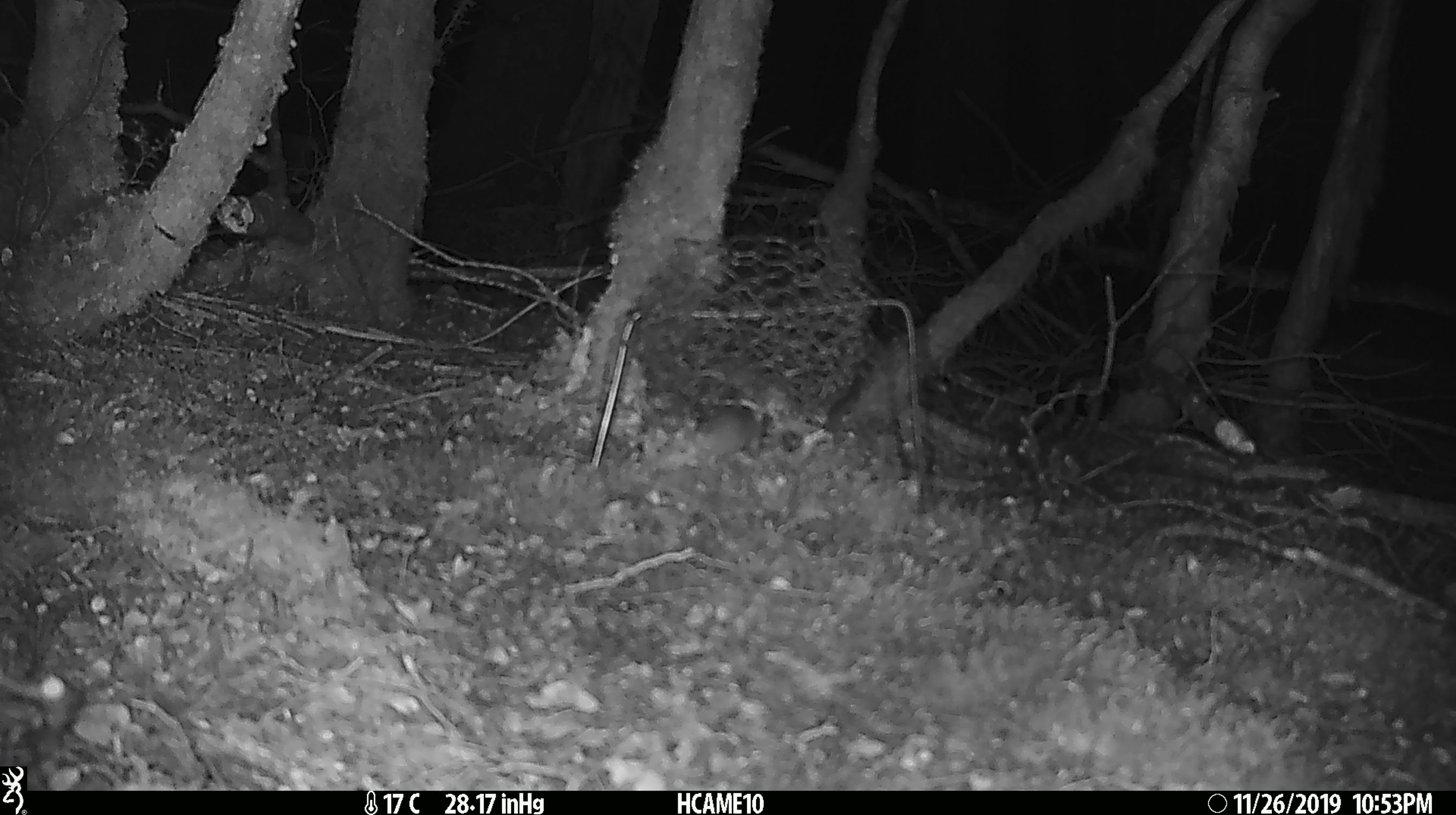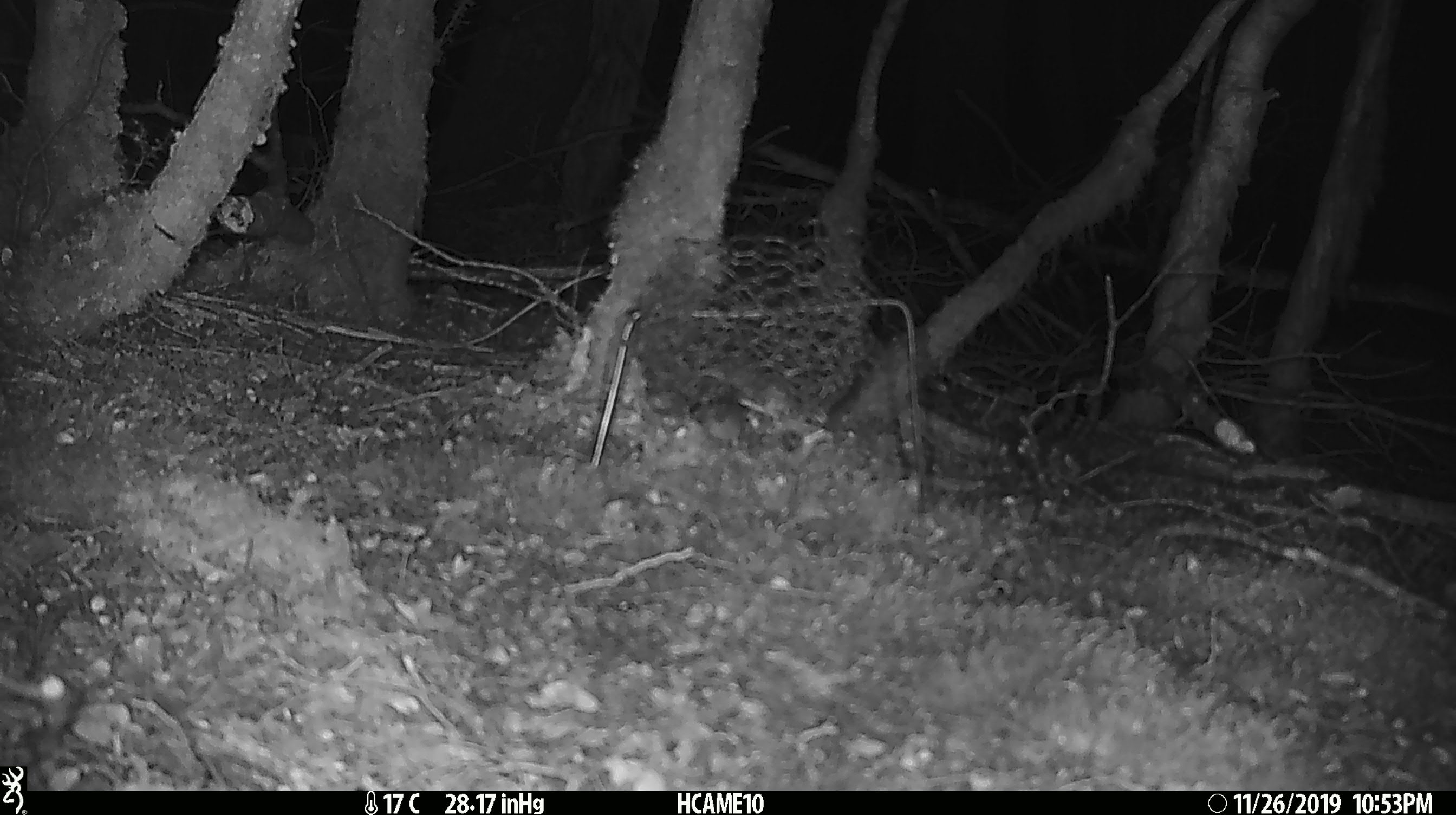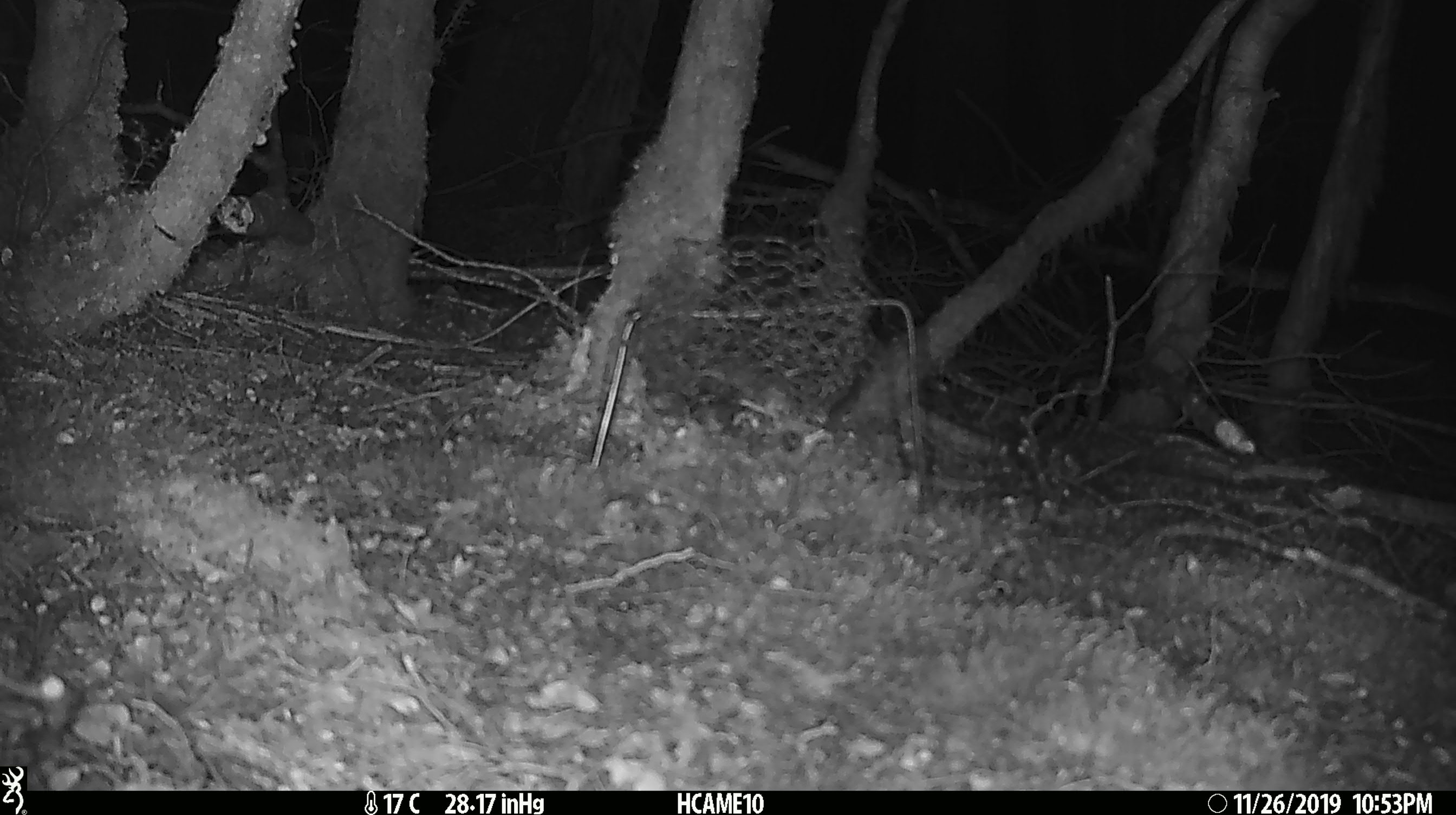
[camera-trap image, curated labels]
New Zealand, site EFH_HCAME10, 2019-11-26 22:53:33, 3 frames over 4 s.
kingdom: Animalia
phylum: Chordata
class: Mammalia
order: Rodentia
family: Muridae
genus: Mus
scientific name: Mus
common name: mouse